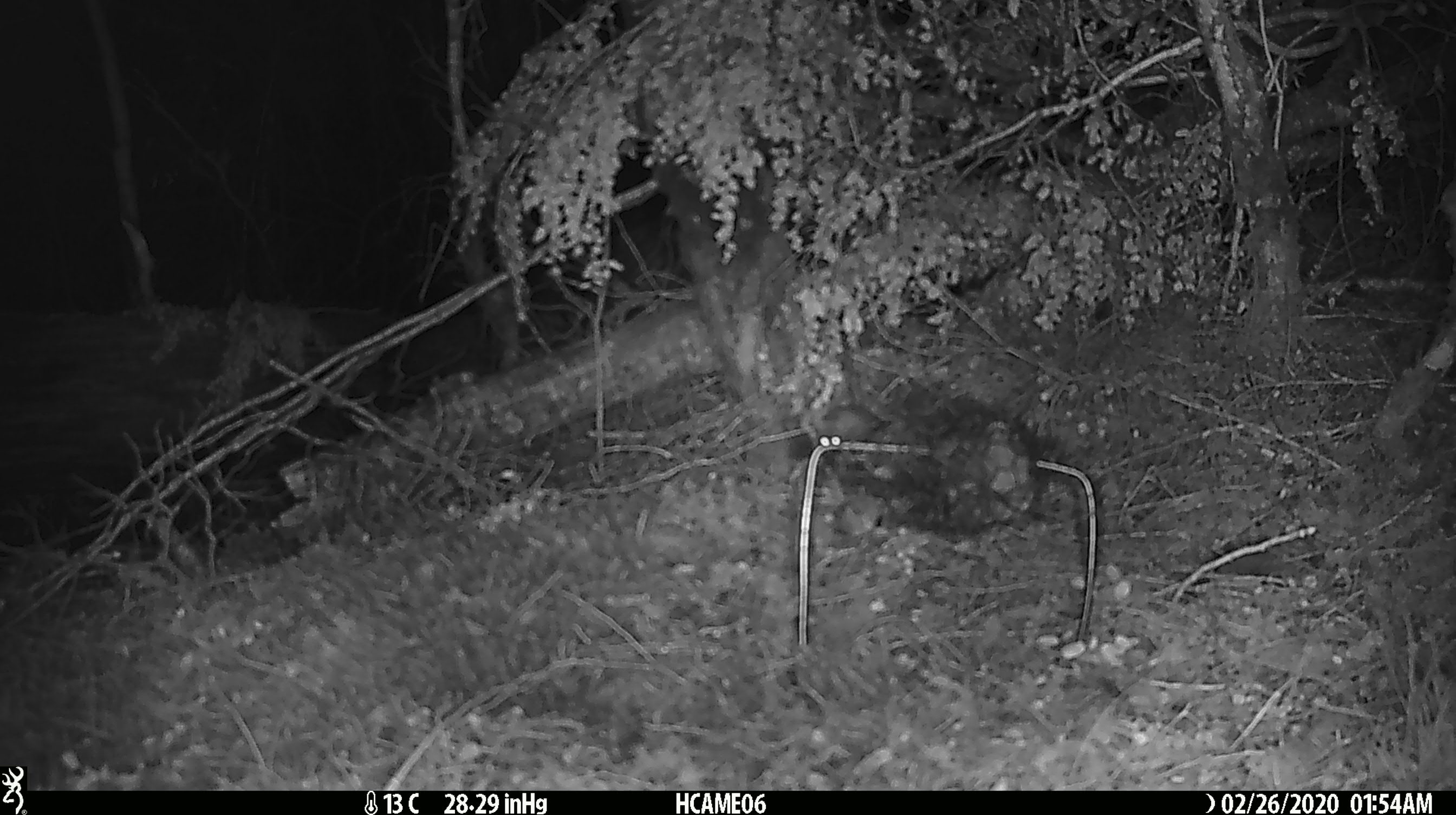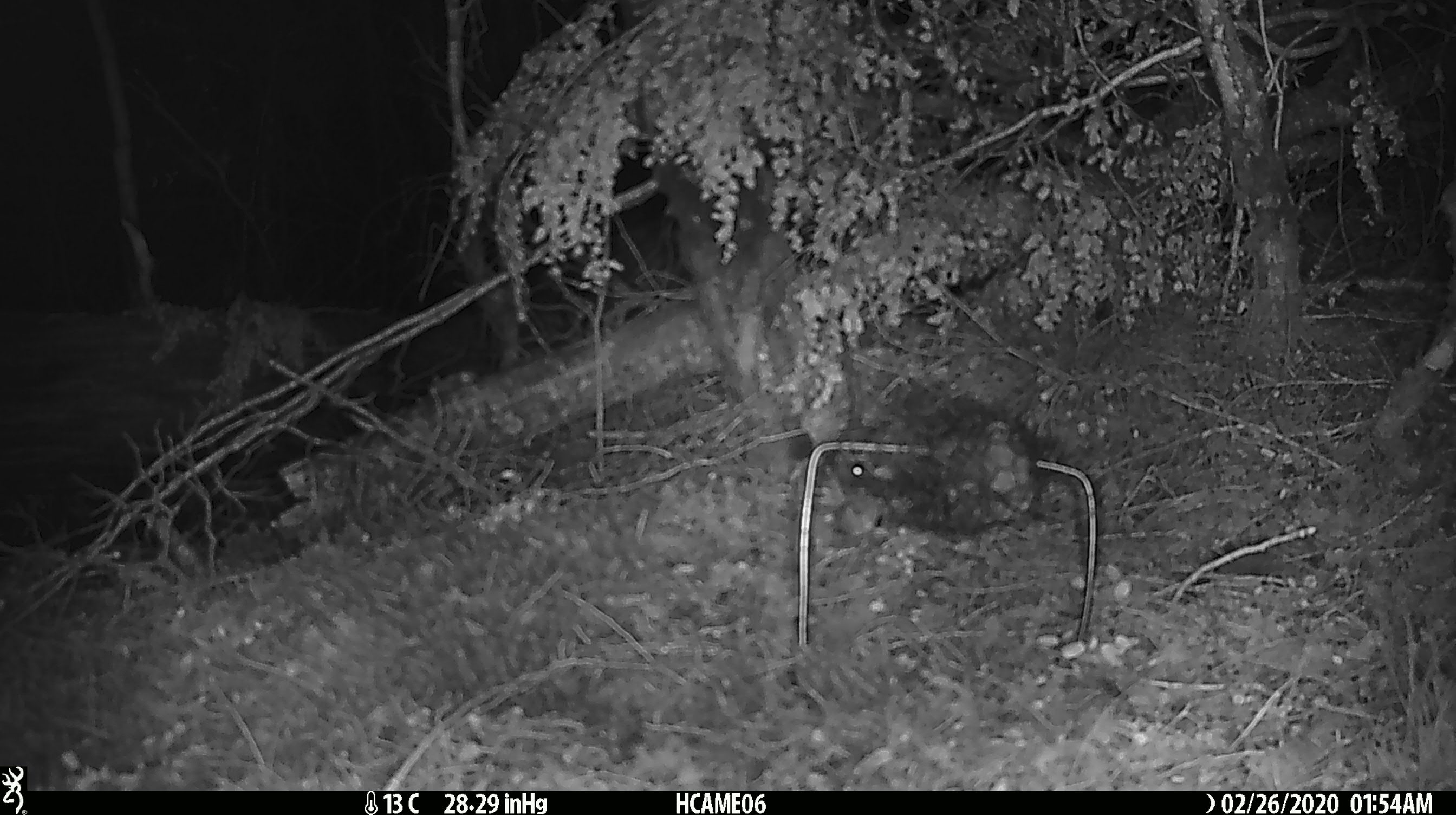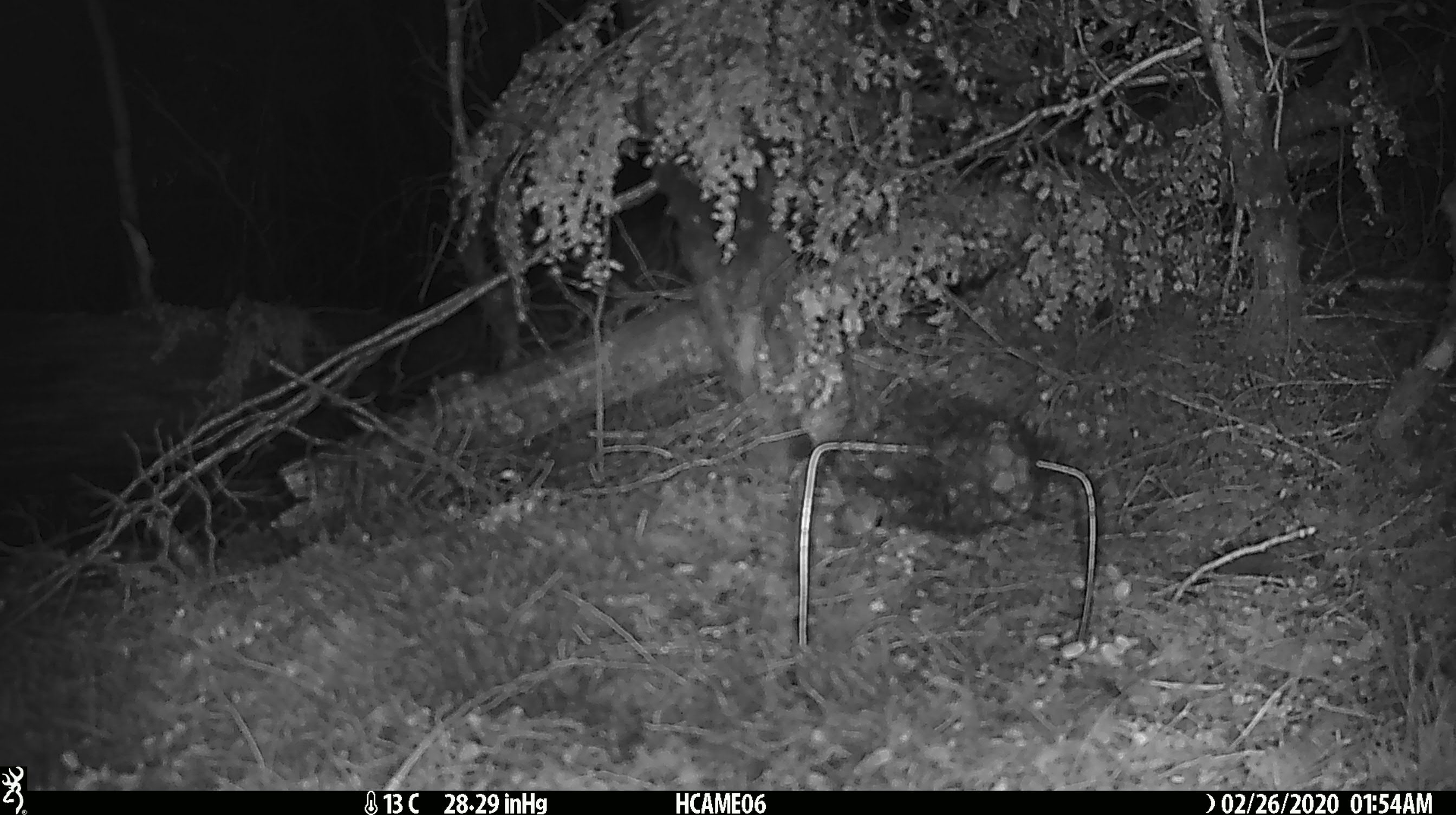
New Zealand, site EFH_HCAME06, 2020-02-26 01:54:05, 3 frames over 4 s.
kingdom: Animalia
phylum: Chordata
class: Mammalia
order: Rodentia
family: Muridae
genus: Mus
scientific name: Mus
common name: mouse